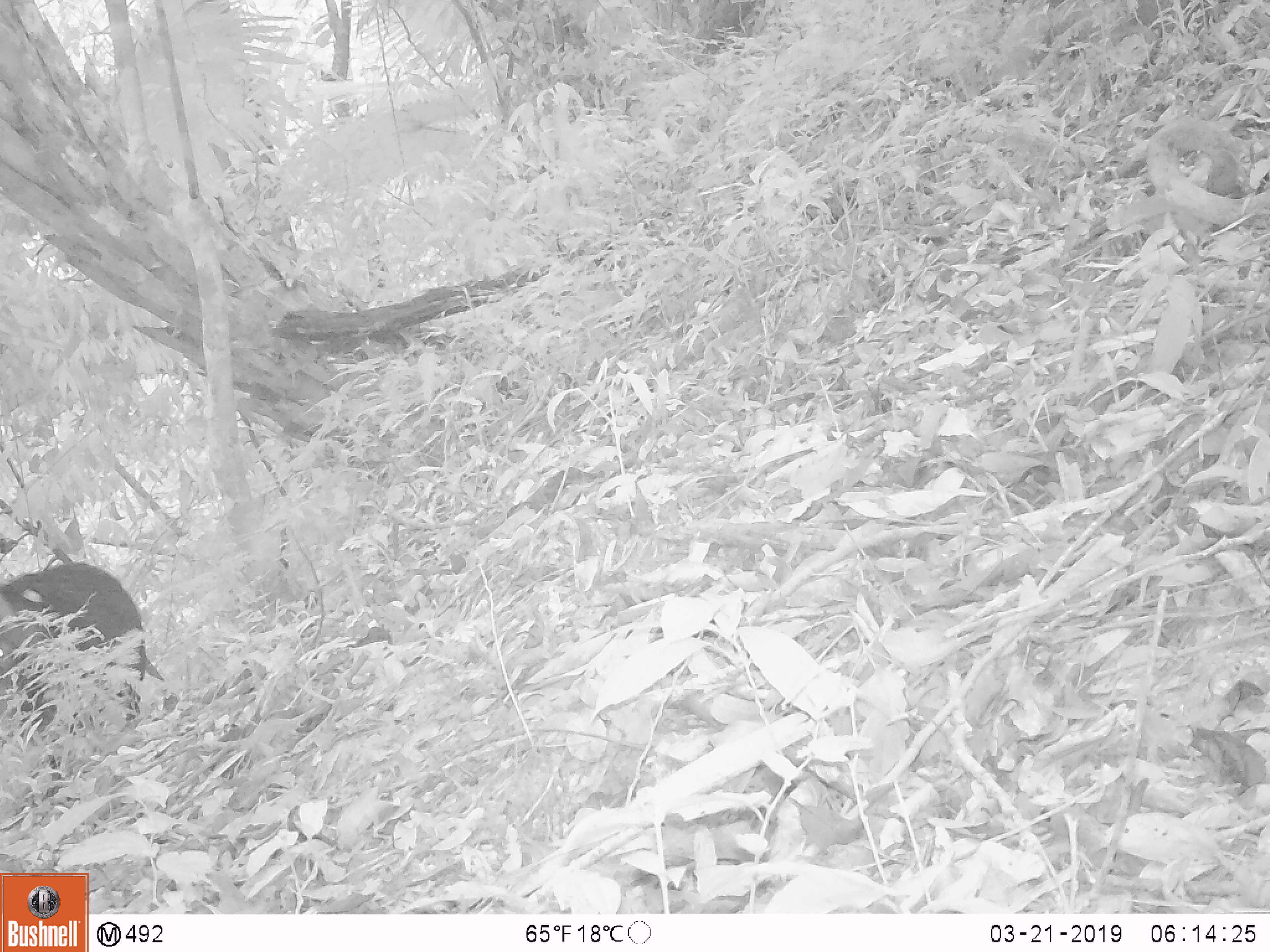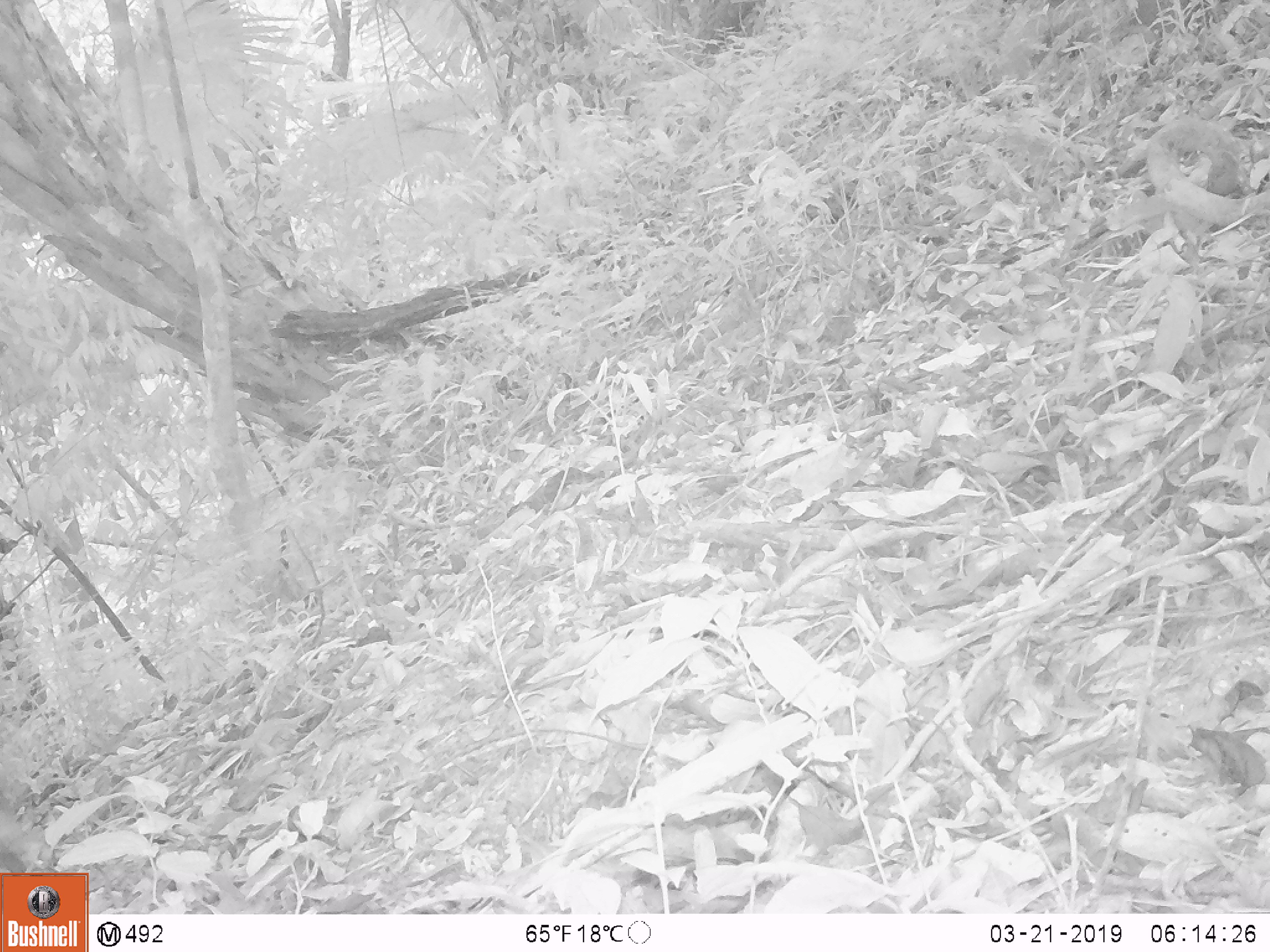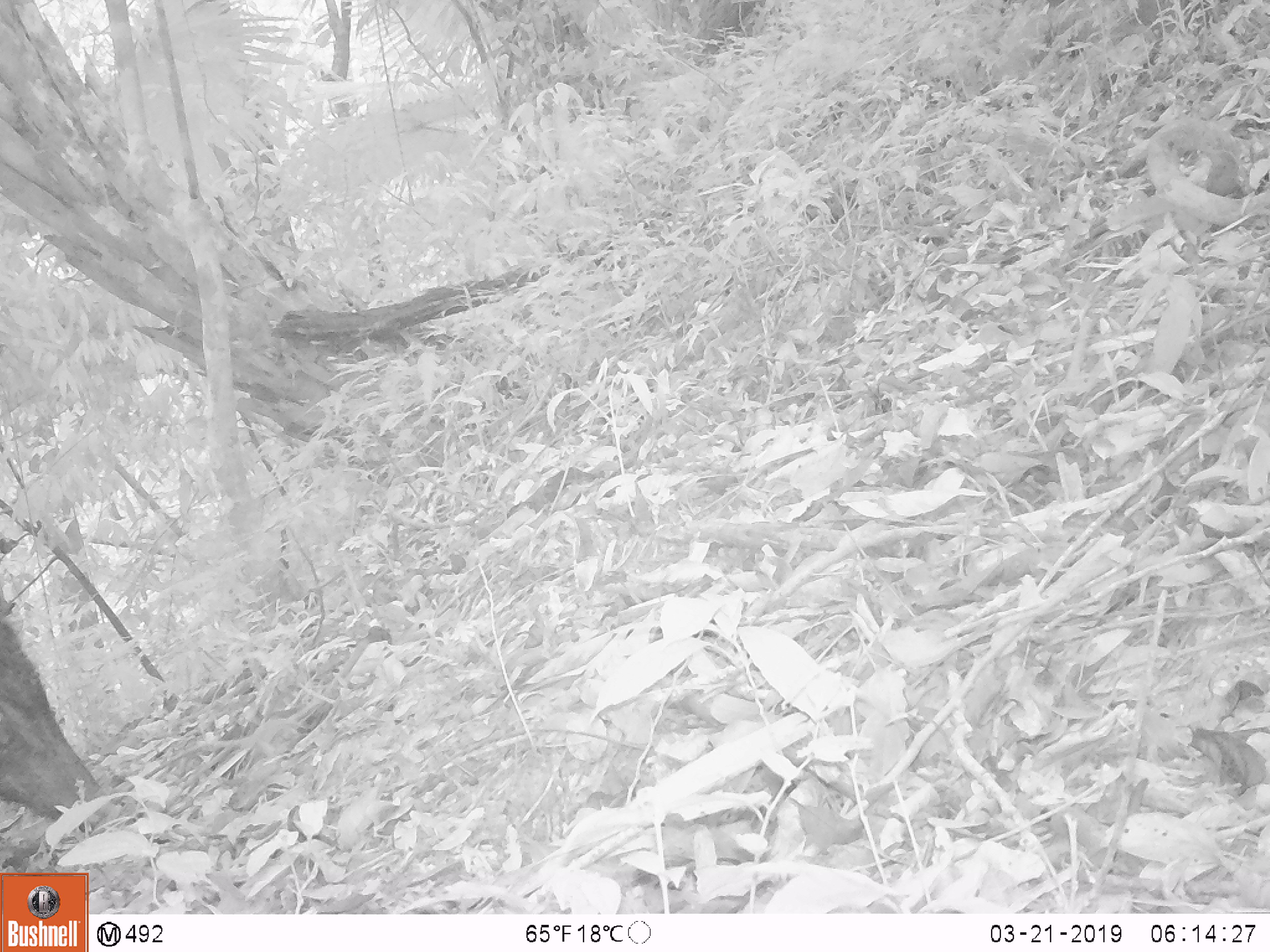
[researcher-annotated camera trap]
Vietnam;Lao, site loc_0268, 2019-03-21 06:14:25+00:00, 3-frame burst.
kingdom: Animalia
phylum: Chordata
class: Mammalia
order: Artiodactyla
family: Suidae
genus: Sus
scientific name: Sus scrofa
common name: eurasian wild pig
Eurasian wild pig (Sus scrofa). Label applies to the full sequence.